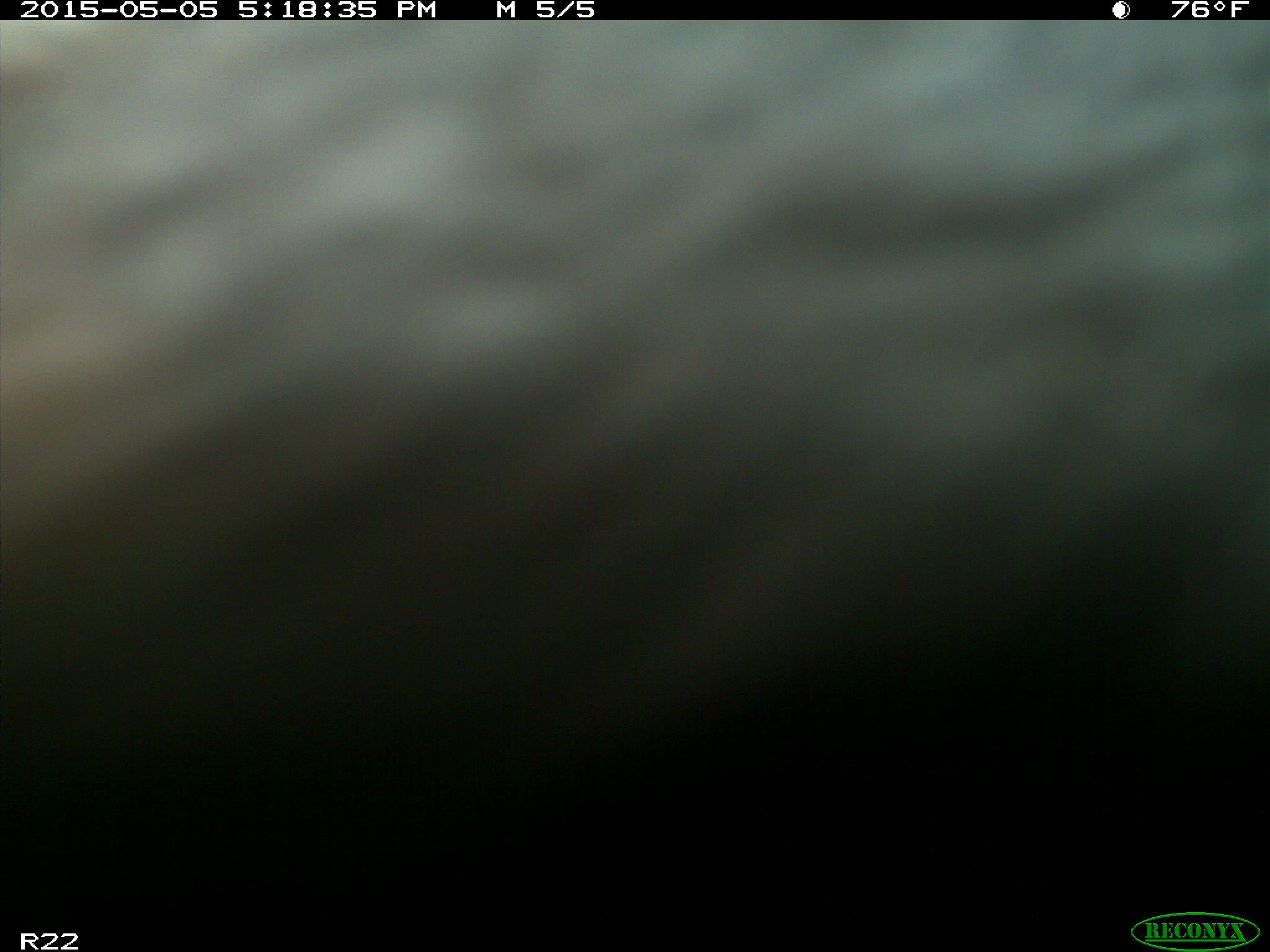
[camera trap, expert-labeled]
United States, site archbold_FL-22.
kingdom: Animalia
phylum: Chordata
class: Mammalia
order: Artiodactyla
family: Bovidae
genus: Bos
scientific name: Bos taurus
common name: domestic cow